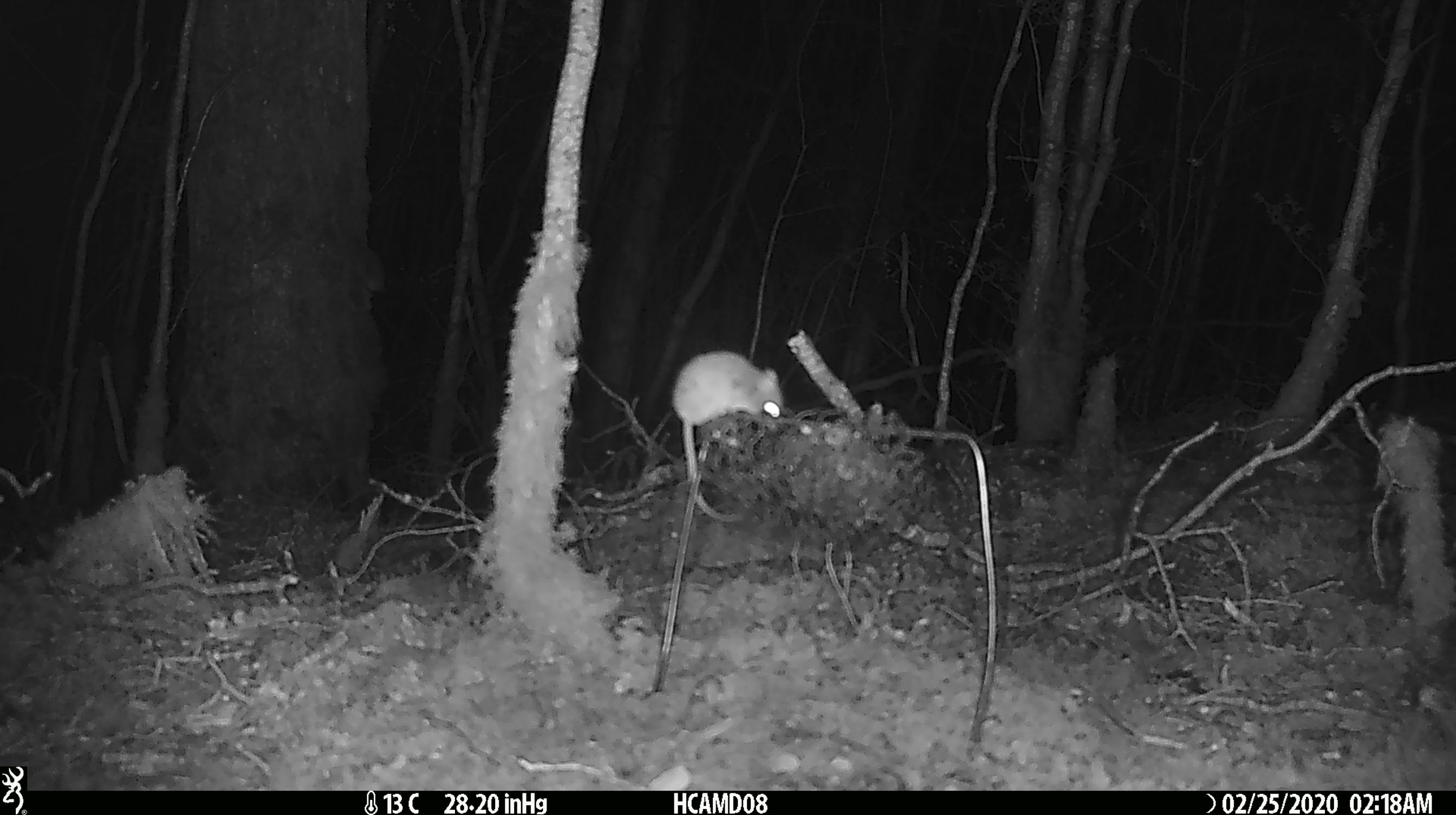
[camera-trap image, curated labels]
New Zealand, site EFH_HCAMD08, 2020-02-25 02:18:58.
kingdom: Animalia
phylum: Chordata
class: Mammalia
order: Rodentia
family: Muridae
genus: Mus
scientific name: Mus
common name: mouse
Mouse (Mus).